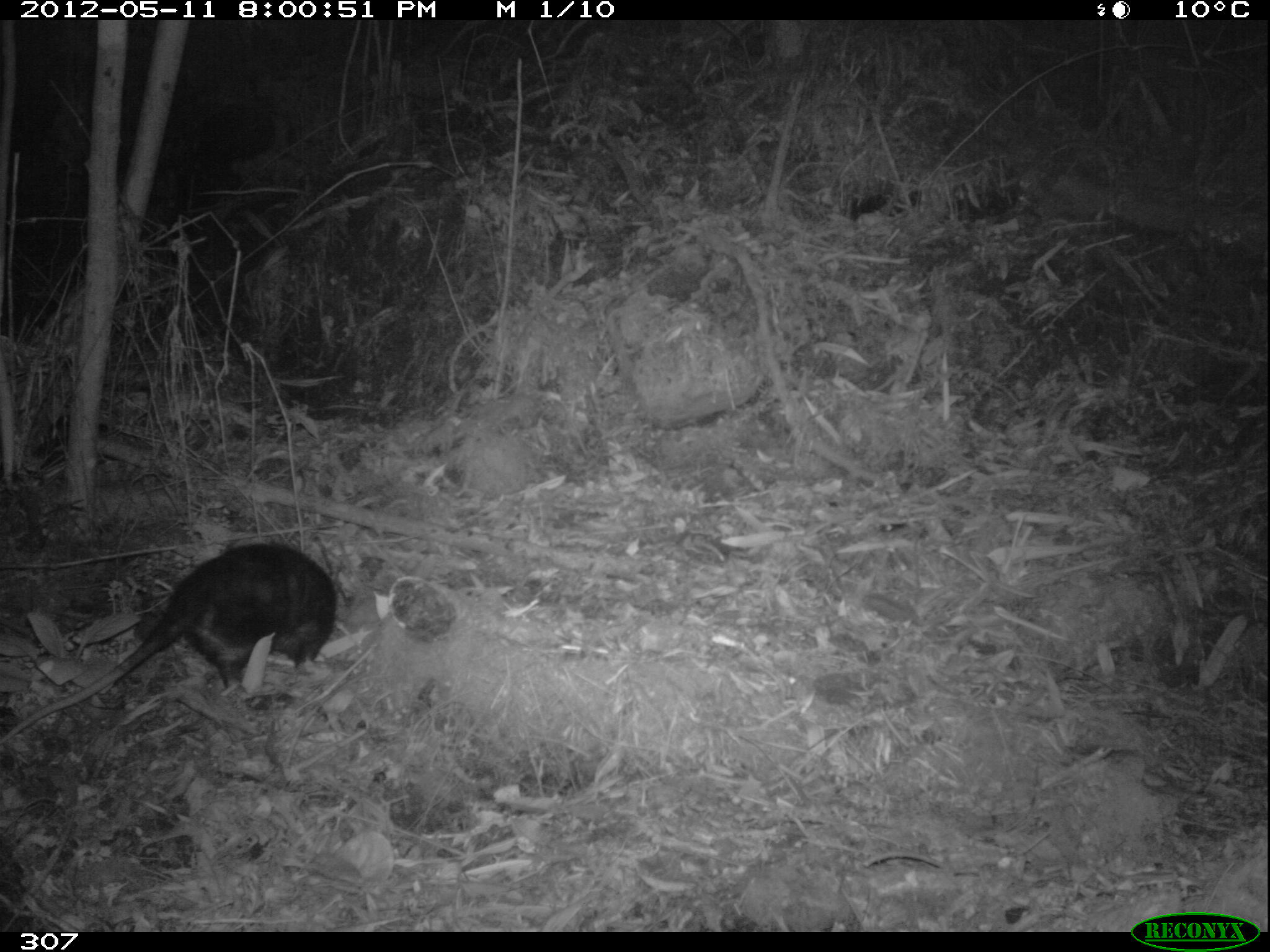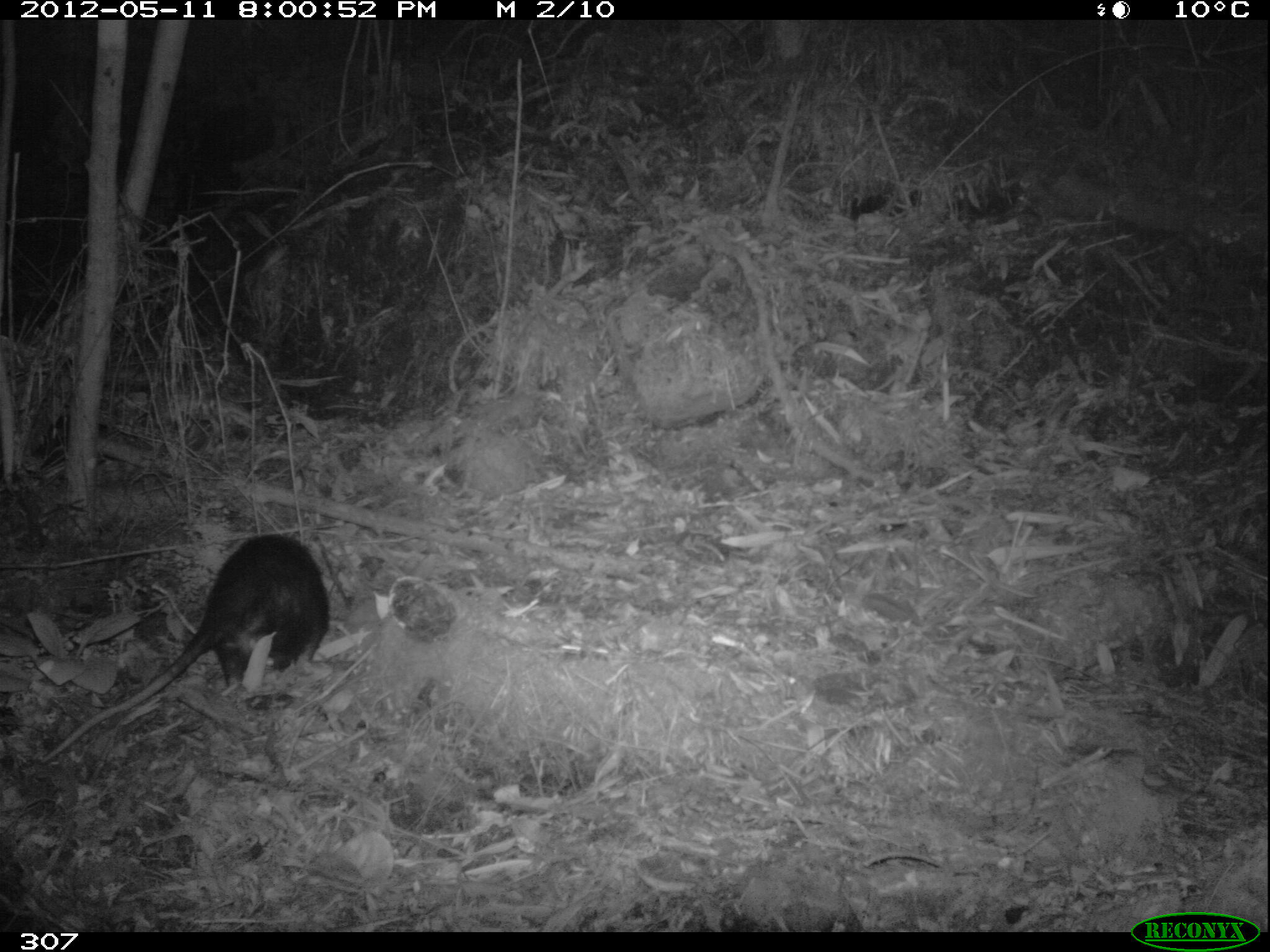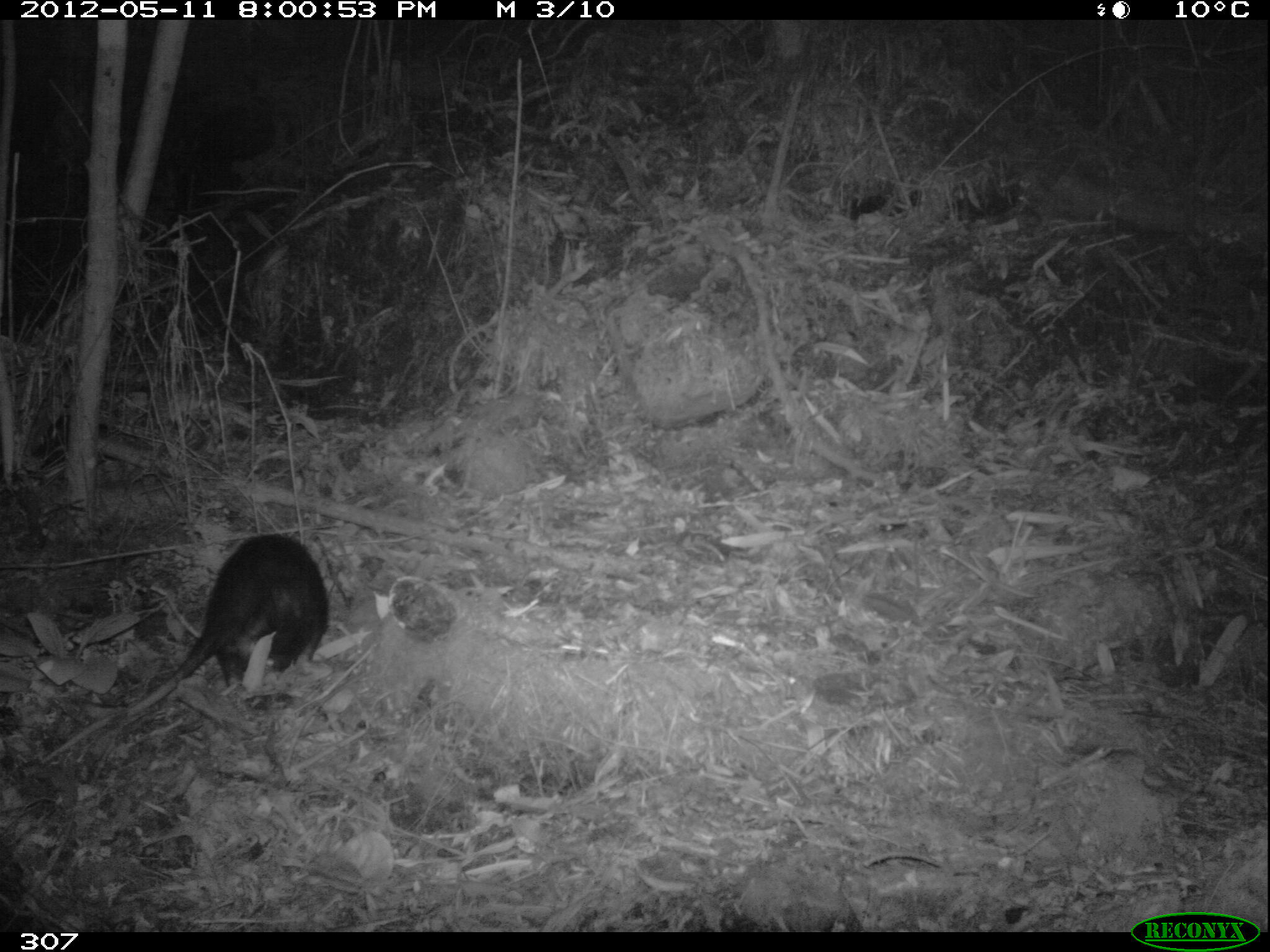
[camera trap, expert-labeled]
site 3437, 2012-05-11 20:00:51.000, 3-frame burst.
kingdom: Animalia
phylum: Chordata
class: Mammalia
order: Didelphimorphia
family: Didelphidae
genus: Didelphis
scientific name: Didelphis pernigra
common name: andean white-eared opossum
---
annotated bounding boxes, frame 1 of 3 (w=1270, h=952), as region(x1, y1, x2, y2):
didelphis pernigra: region(0, 539, 348, 738)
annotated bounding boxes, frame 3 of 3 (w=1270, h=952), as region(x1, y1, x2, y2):
didelphis pernigra: region(38, 527, 329, 760)